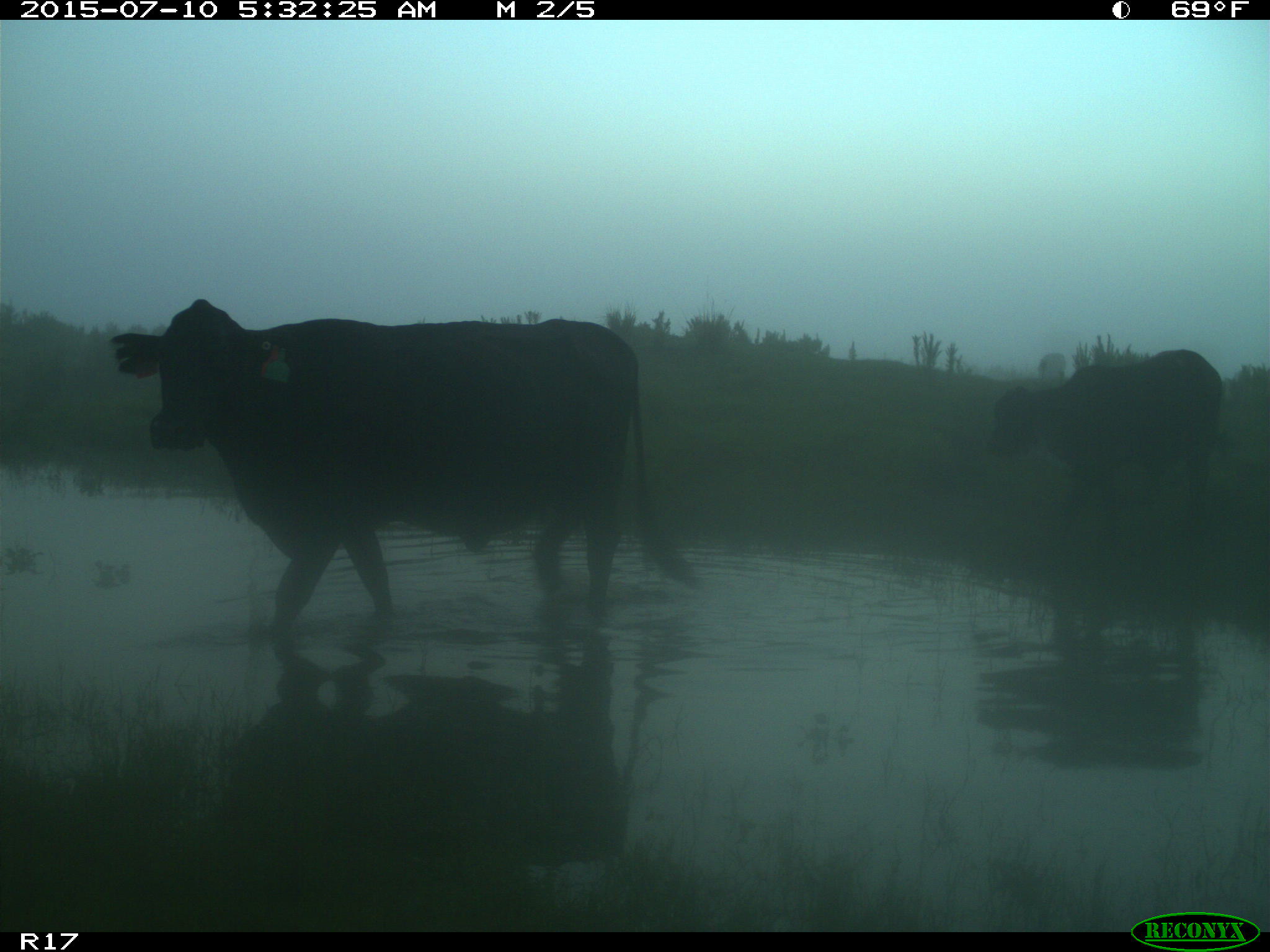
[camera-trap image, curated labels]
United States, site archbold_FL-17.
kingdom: Animalia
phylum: Chordata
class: Mammalia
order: Artiodactyla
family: Bovidae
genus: Bos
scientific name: Bos taurus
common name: domestic cow